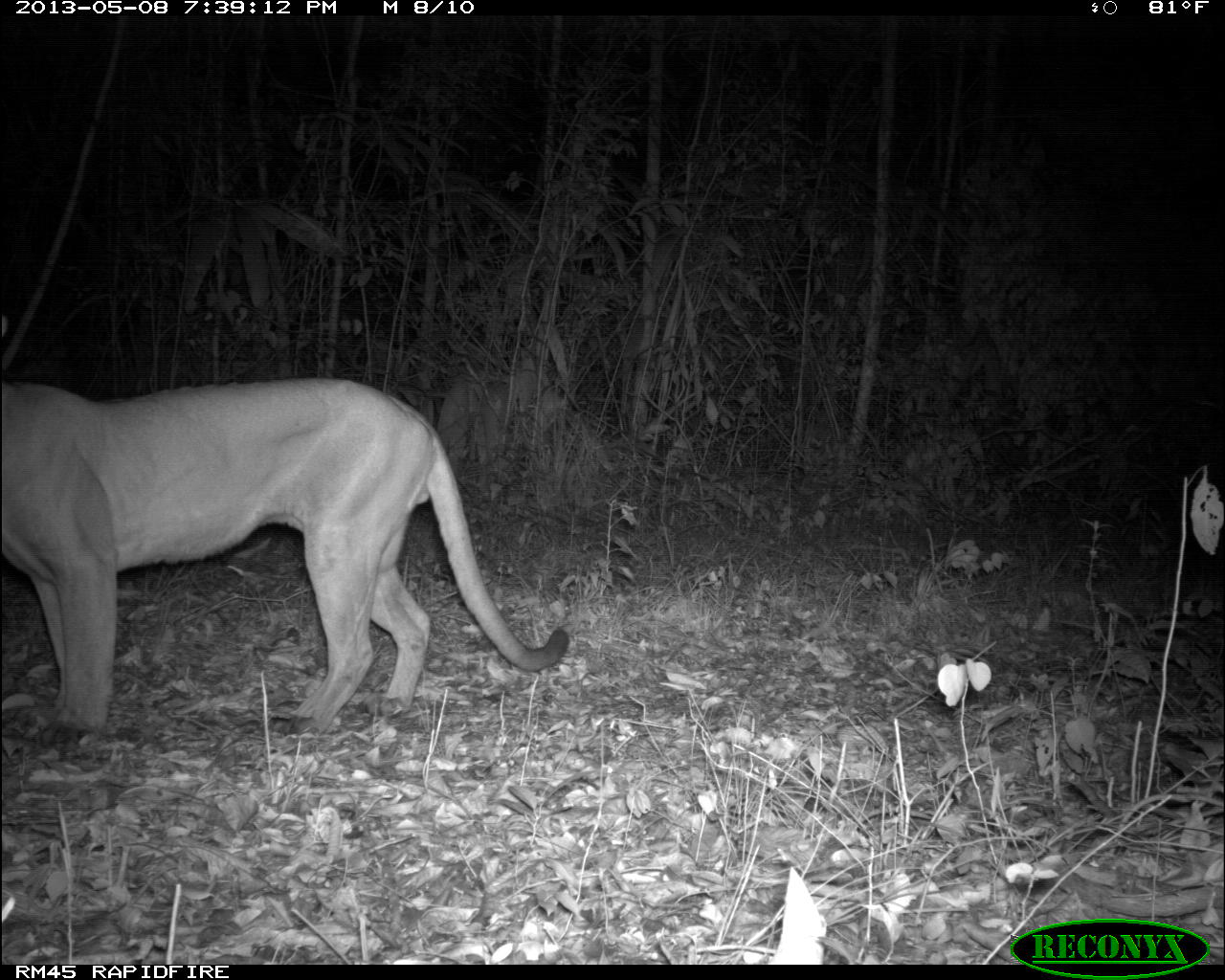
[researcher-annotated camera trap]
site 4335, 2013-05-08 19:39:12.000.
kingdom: Animalia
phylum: Chordata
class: Mammalia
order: Carnivora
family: Felidae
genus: Puma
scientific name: Puma concolor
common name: mountain lion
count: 1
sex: male